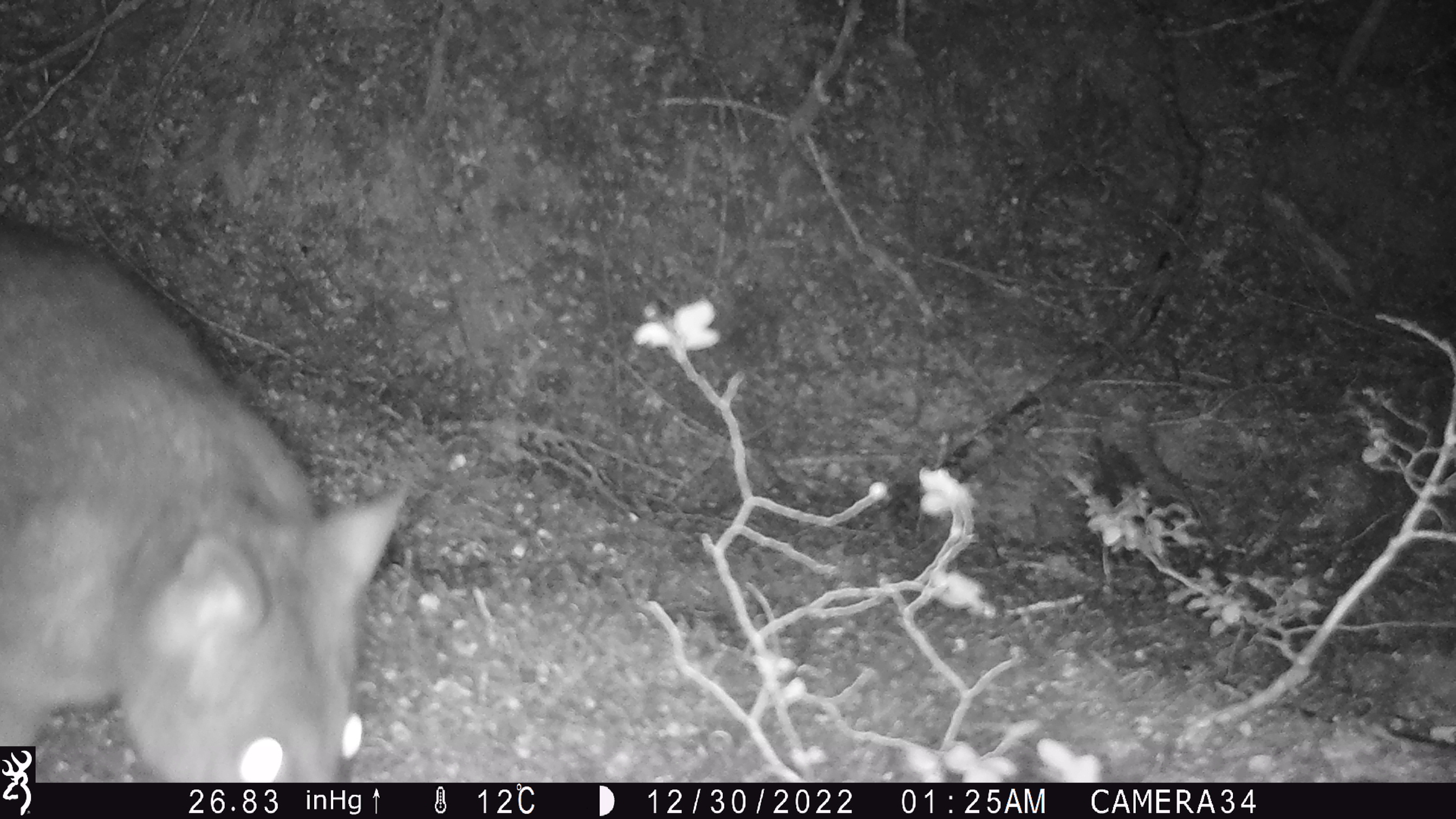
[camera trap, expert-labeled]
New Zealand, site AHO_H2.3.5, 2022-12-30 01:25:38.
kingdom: Animalia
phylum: Chordata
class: Mammalia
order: Diprotodontia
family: Phalangeridae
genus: Trichosurus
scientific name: Trichosurus vulpecula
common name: common brushtail possum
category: possum